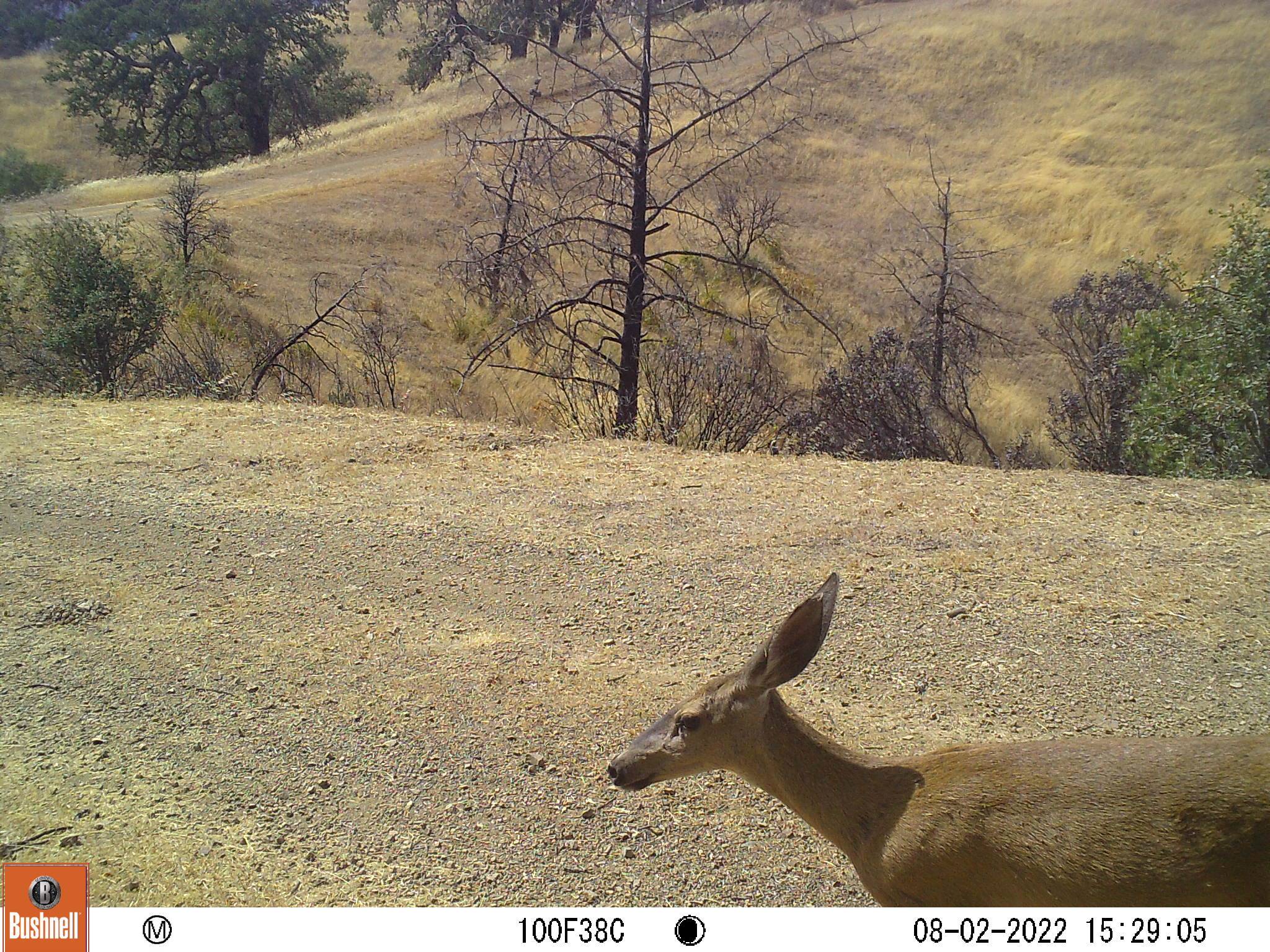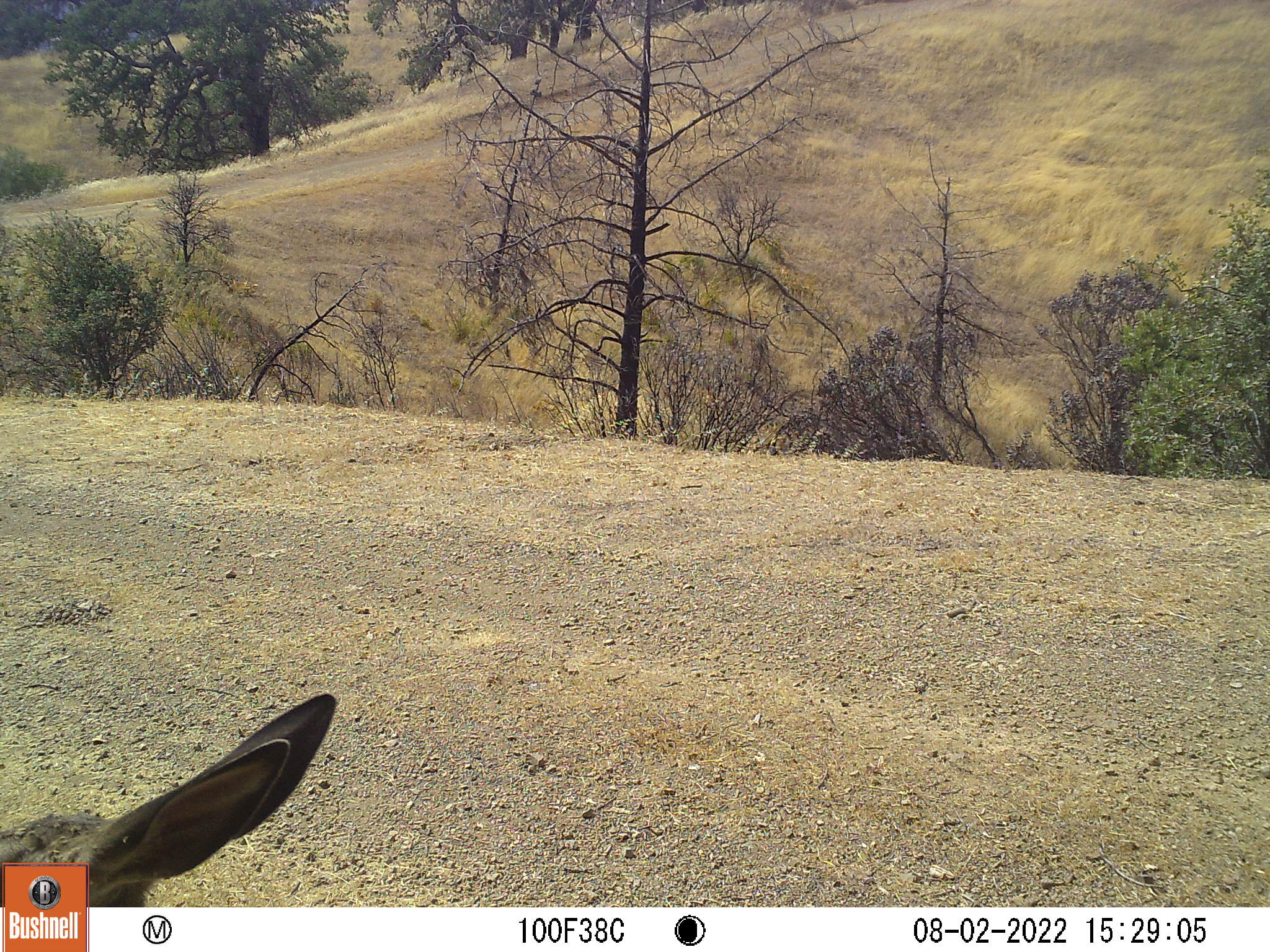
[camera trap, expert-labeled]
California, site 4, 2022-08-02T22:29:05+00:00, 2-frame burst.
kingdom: Animalia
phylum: Chordata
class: Mammalia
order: Artiodactyla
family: Cervidae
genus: Odocoileus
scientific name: Odocoileus hemionus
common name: mule deer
Mule deer (Odocoileus hemionus).